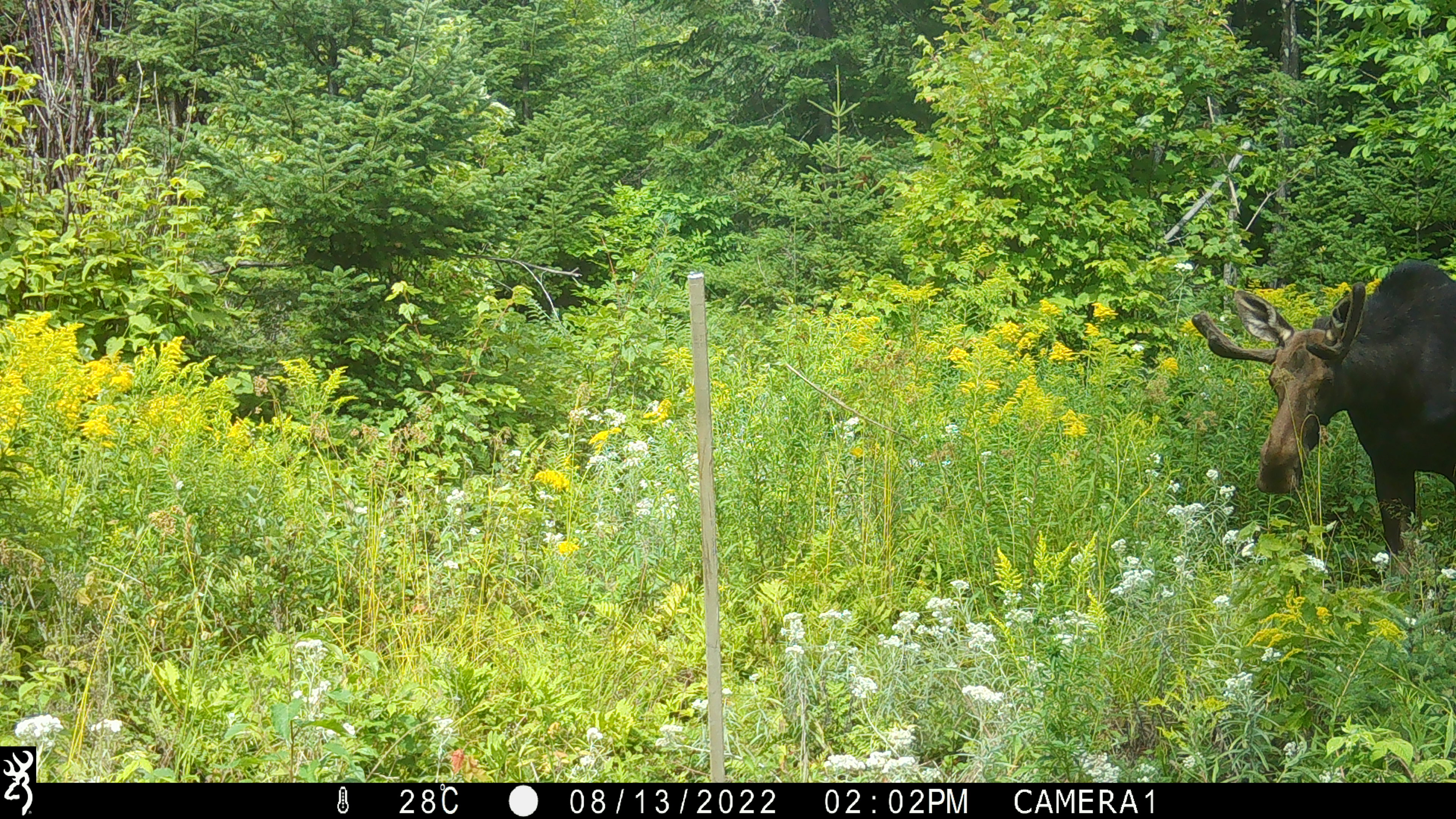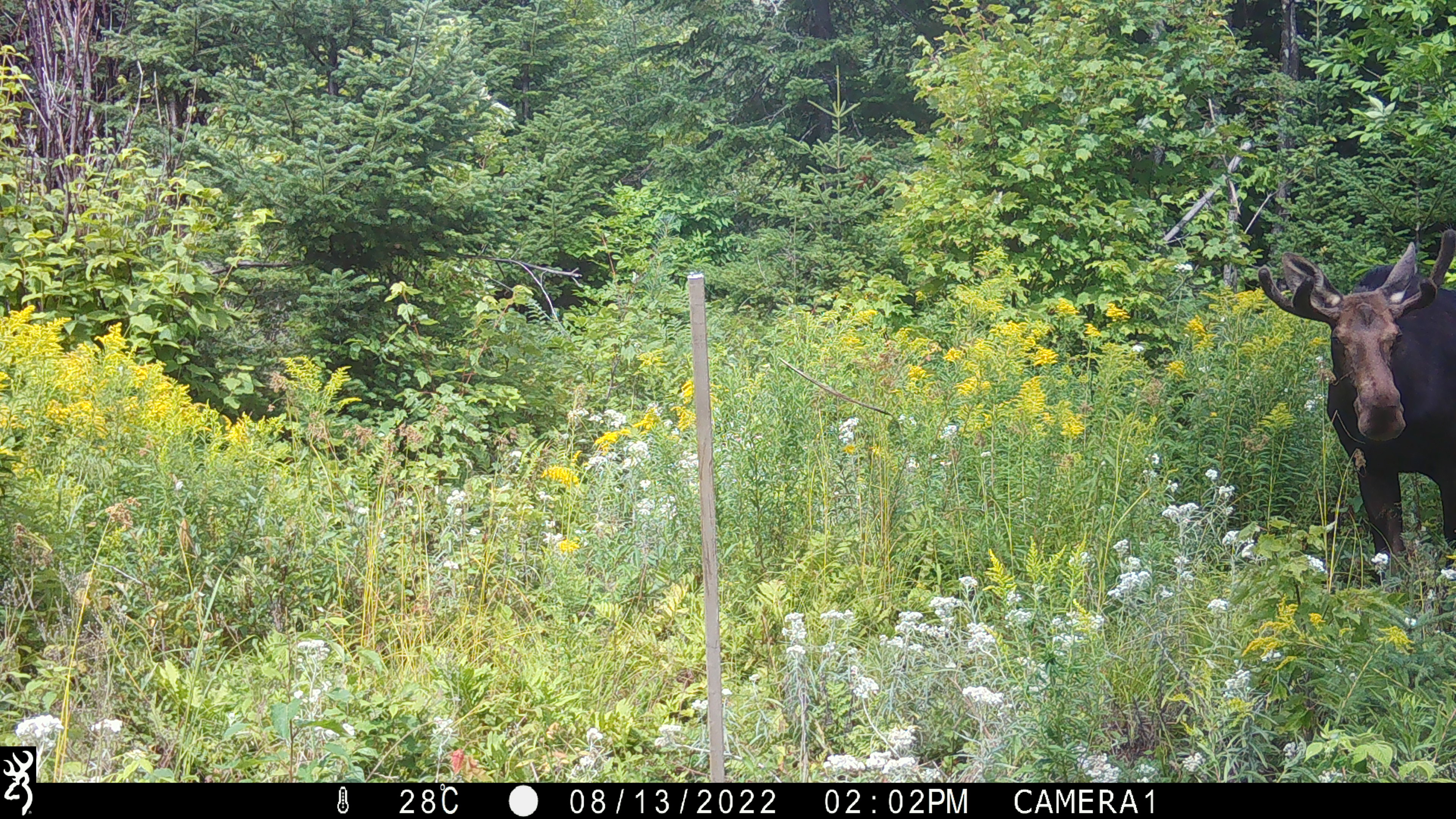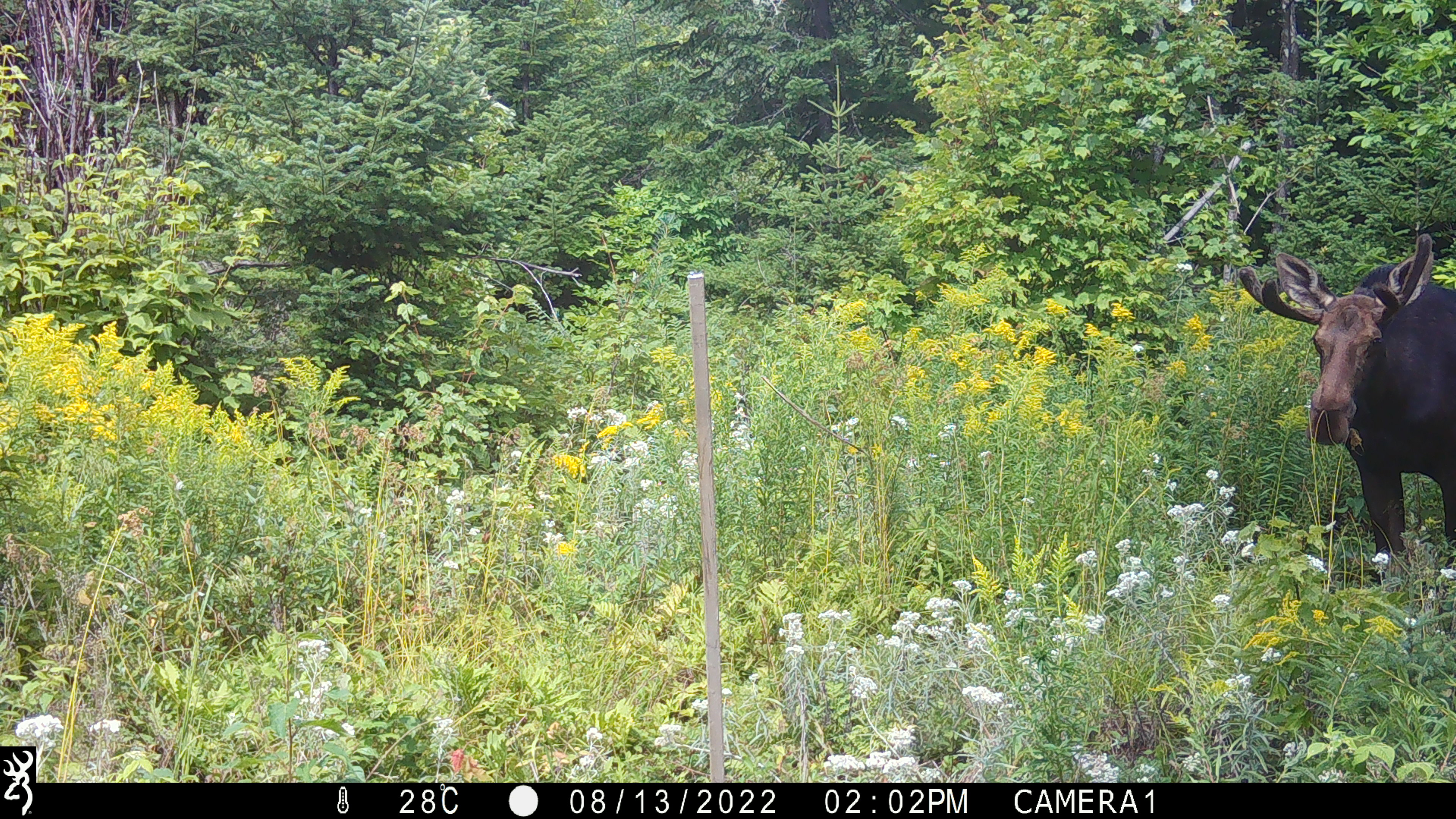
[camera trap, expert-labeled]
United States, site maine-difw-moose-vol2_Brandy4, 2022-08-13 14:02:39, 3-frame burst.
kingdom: Animalia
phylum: Chordata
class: Mammalia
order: Artiodactyla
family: Cervidae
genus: Alces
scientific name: Alces alces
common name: moose